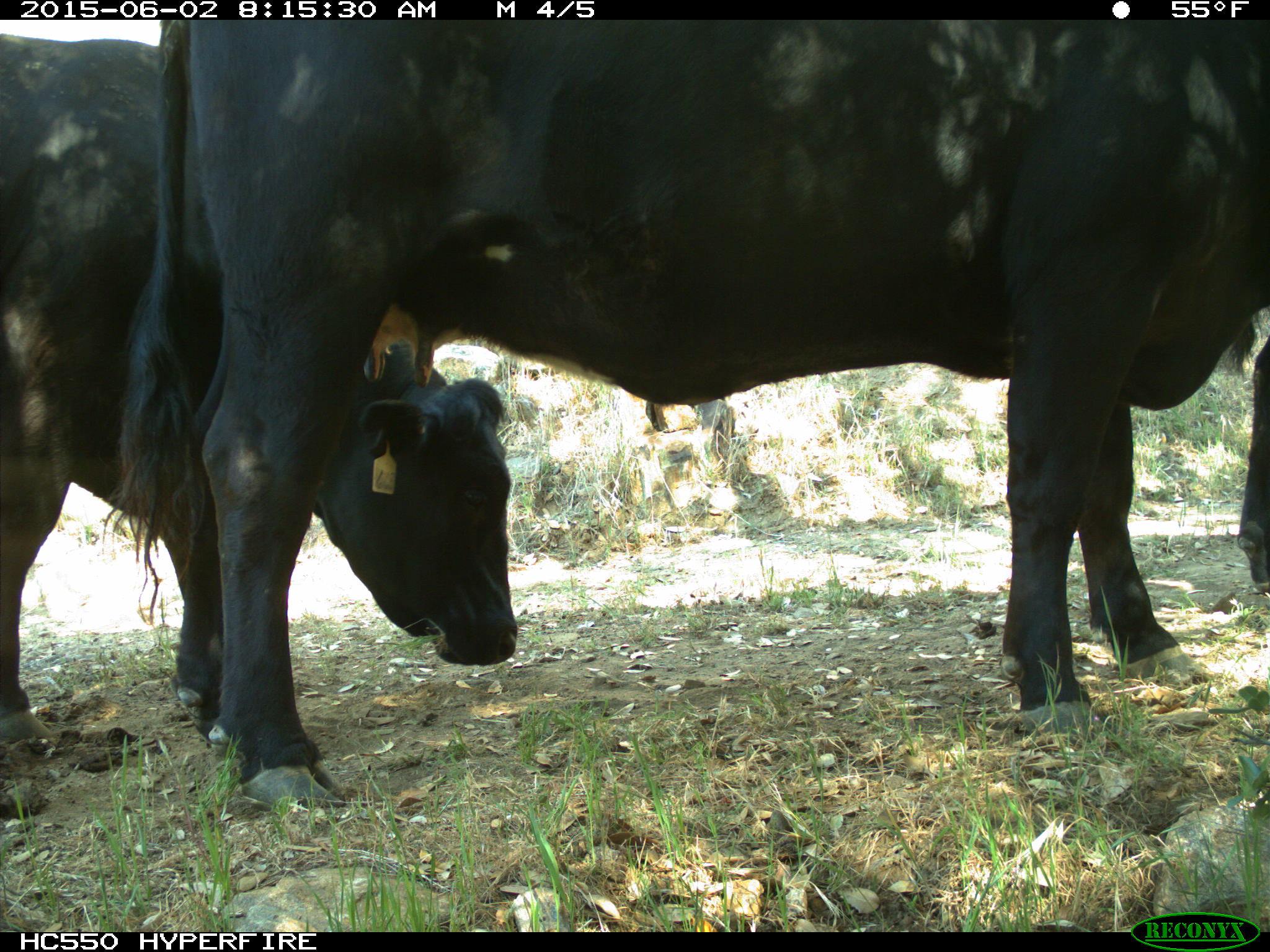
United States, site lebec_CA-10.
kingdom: Animalia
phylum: Chordata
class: Mammalia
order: Artiodactyla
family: Bovidae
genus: Bos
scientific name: Bos taurus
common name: domestic cow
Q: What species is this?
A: Bos taurus (domestic cow).